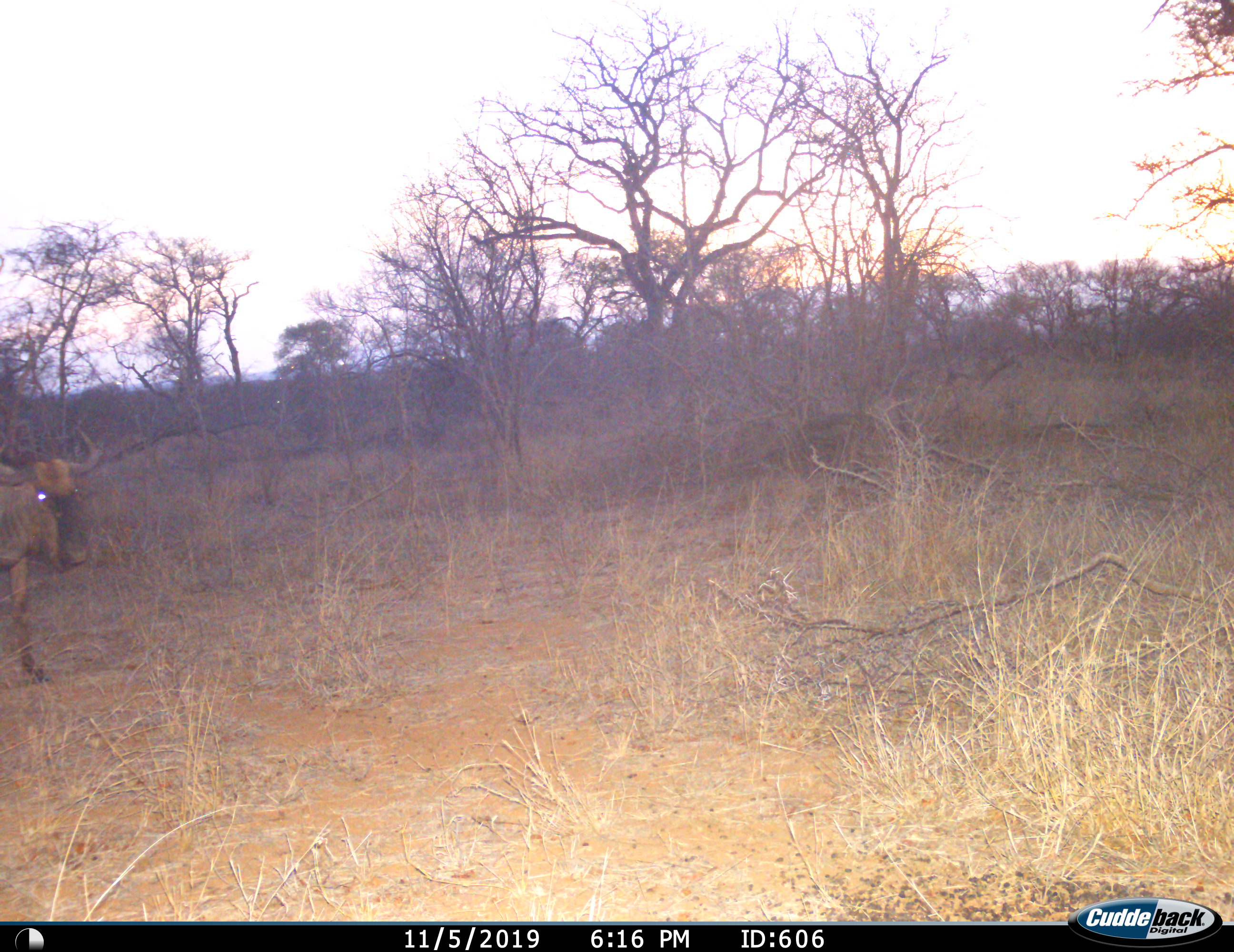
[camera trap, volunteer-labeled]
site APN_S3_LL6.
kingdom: Animalia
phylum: Chordata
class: Mammalia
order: Artiodactyla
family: Bovidae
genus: Connochaetes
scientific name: Connochaetes taurinus taurinus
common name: blue wildebeest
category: wildebeestblue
Wildebeestblue (blue wildebeest) (Connochaetes taurinus taurinus), count 1. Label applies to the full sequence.